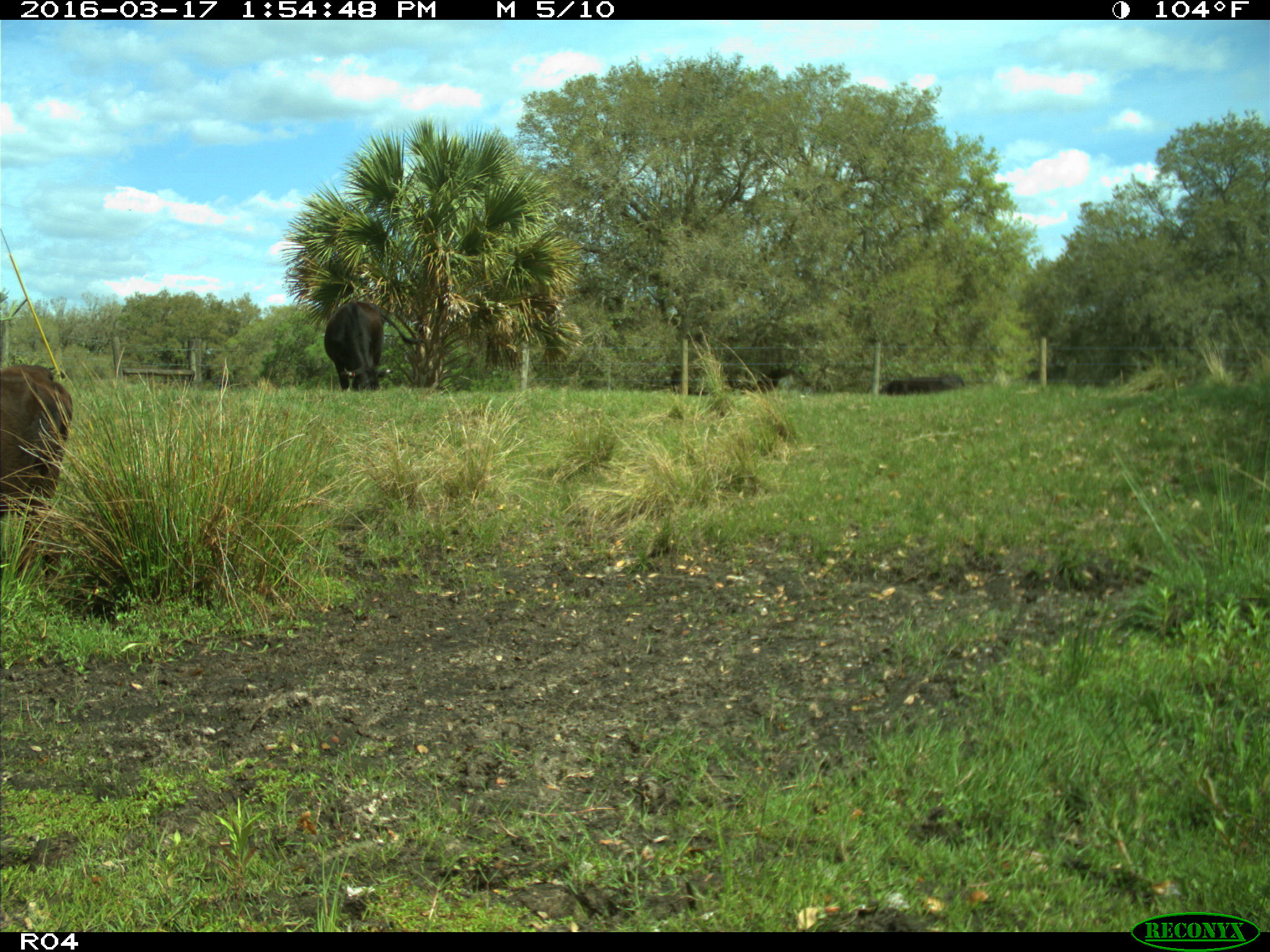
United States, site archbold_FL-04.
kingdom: Animalia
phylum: Chordata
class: Mammalia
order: Artiodactyla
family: Bovidae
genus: Bos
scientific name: Bos taurus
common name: domestic cow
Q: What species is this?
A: Bos taurus (domestic cow).